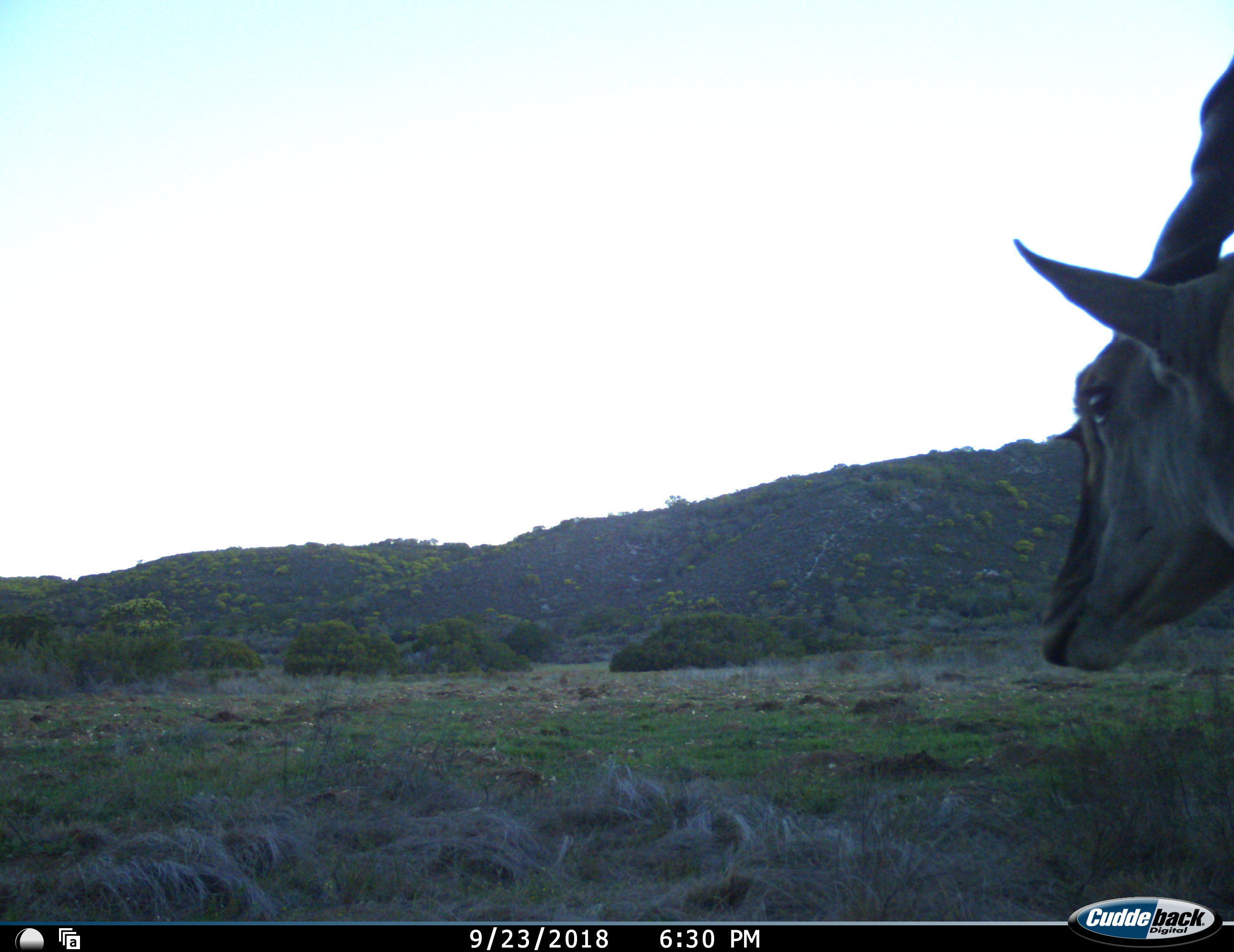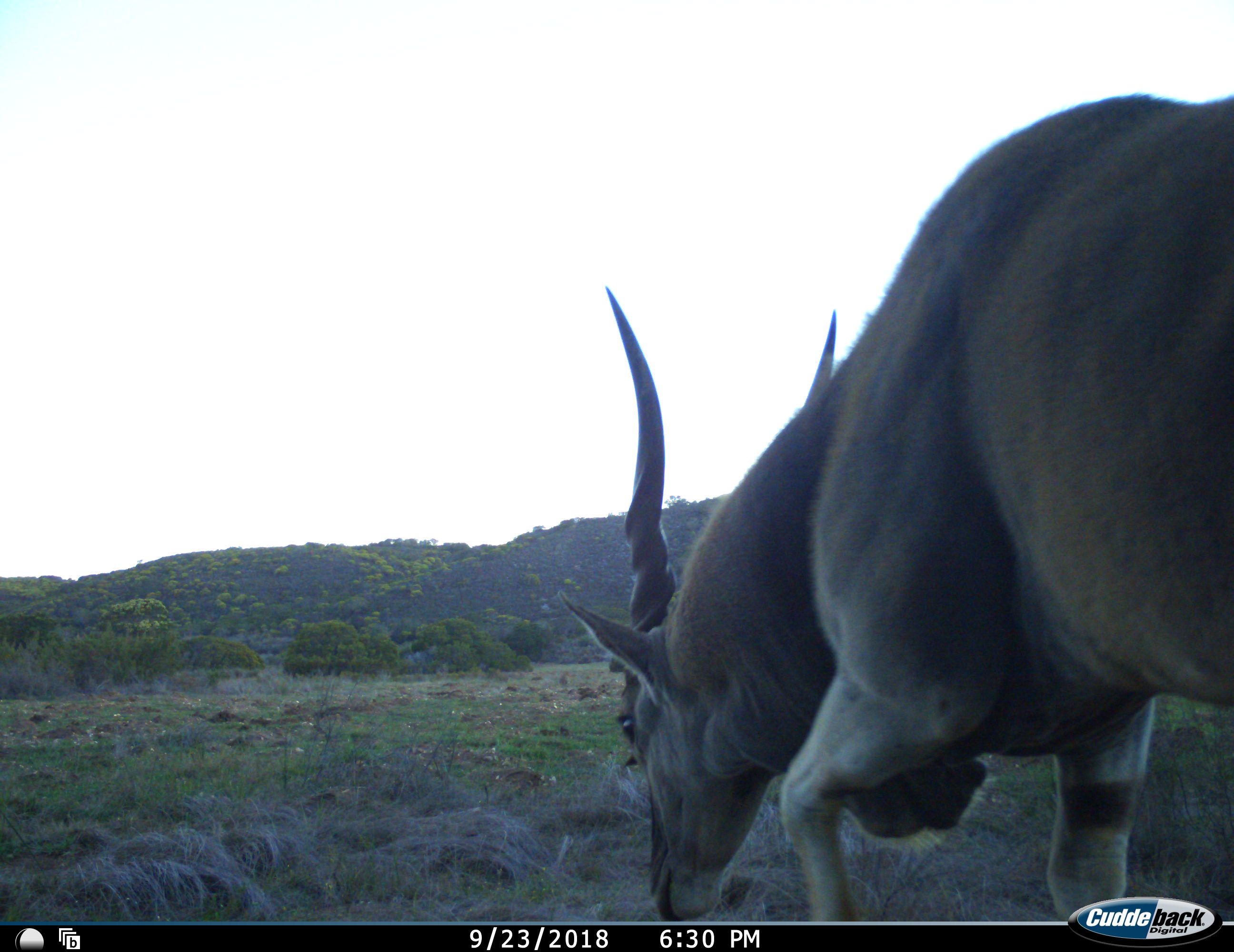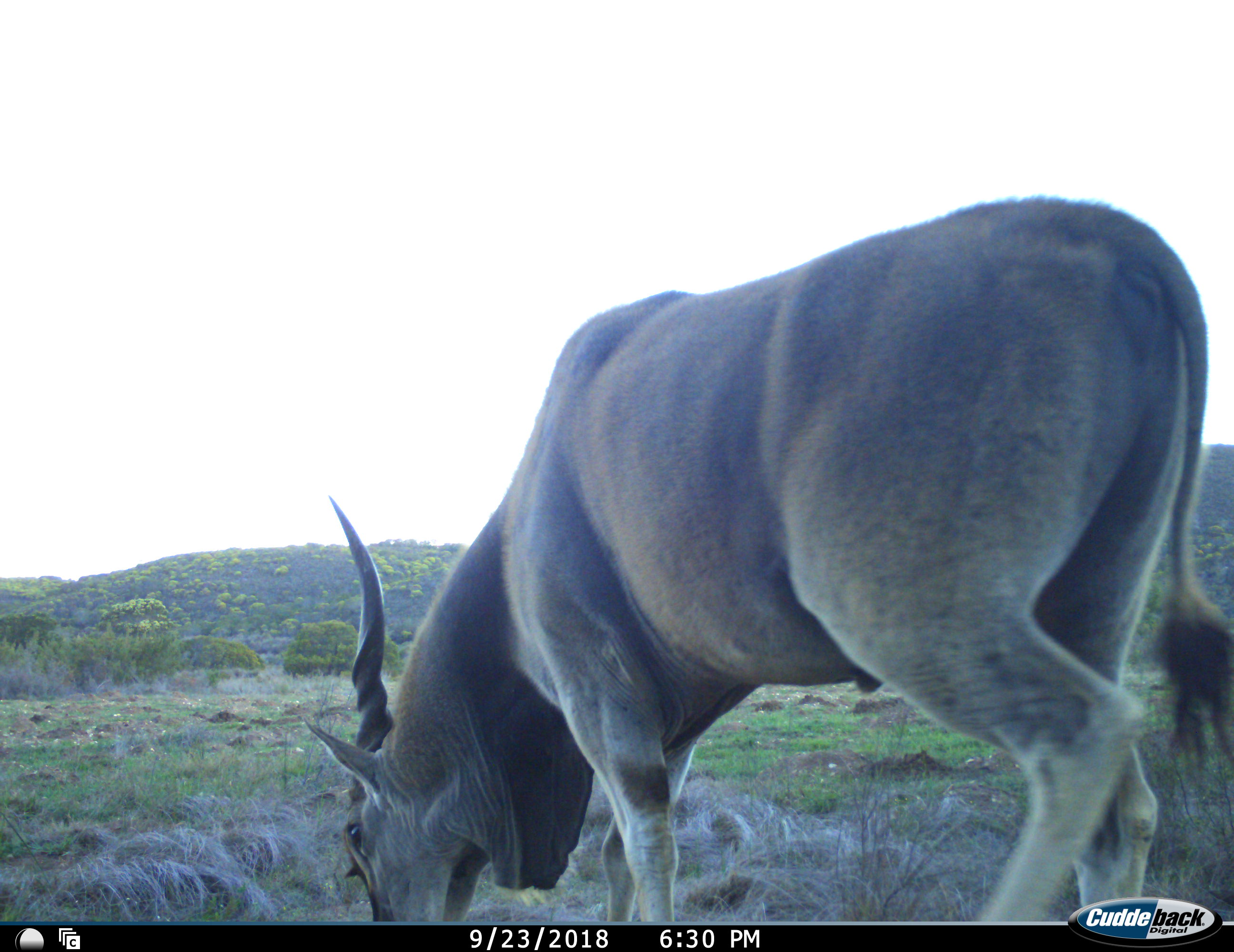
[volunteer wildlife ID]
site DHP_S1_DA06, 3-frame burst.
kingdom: Animalia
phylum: Chordata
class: Mammalia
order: Artiodactyla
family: Bovidae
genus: Tragelaphus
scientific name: Tragelaphus oryx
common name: eland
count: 1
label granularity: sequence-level